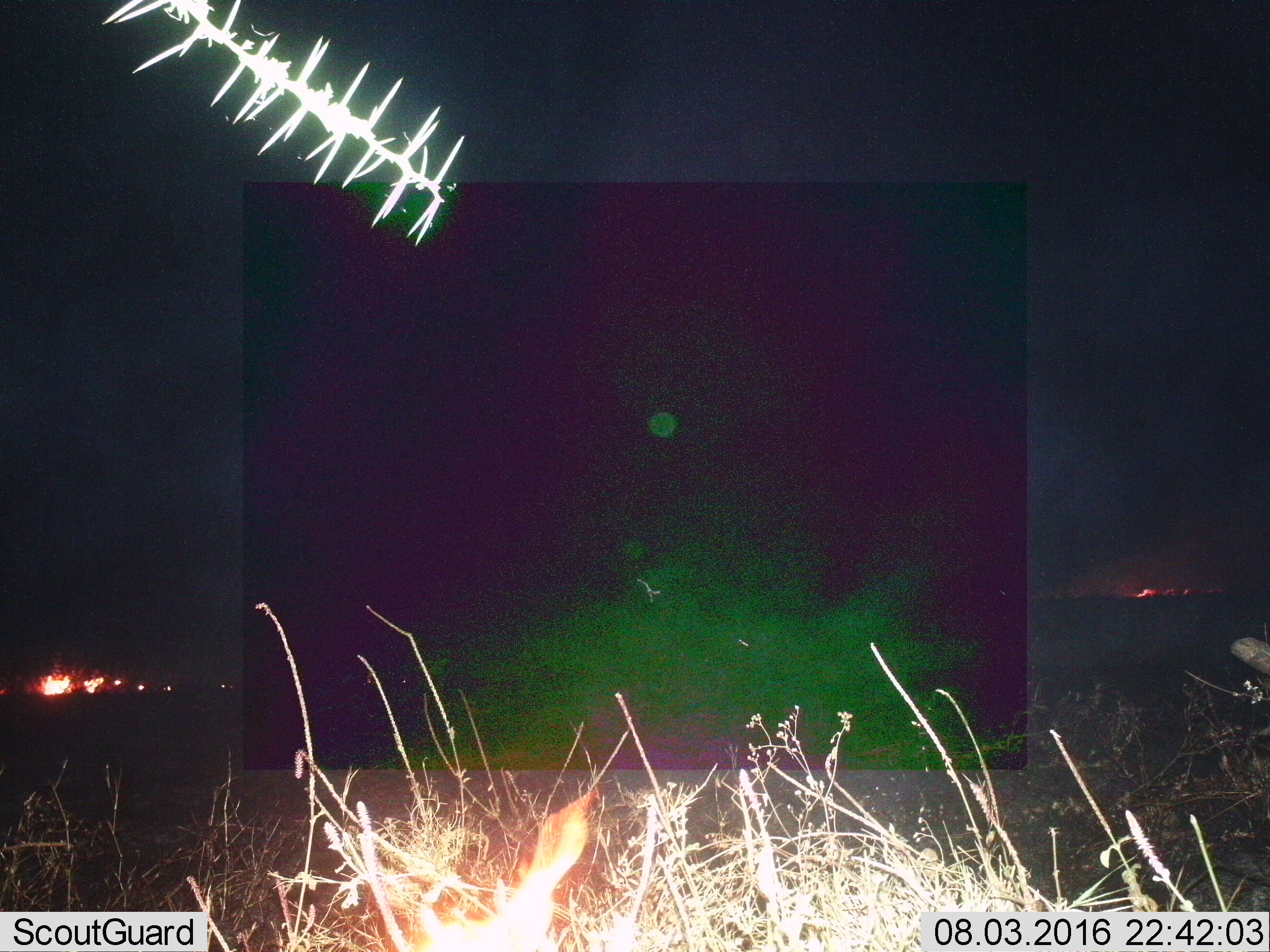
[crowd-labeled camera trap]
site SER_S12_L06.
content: unidentified animal